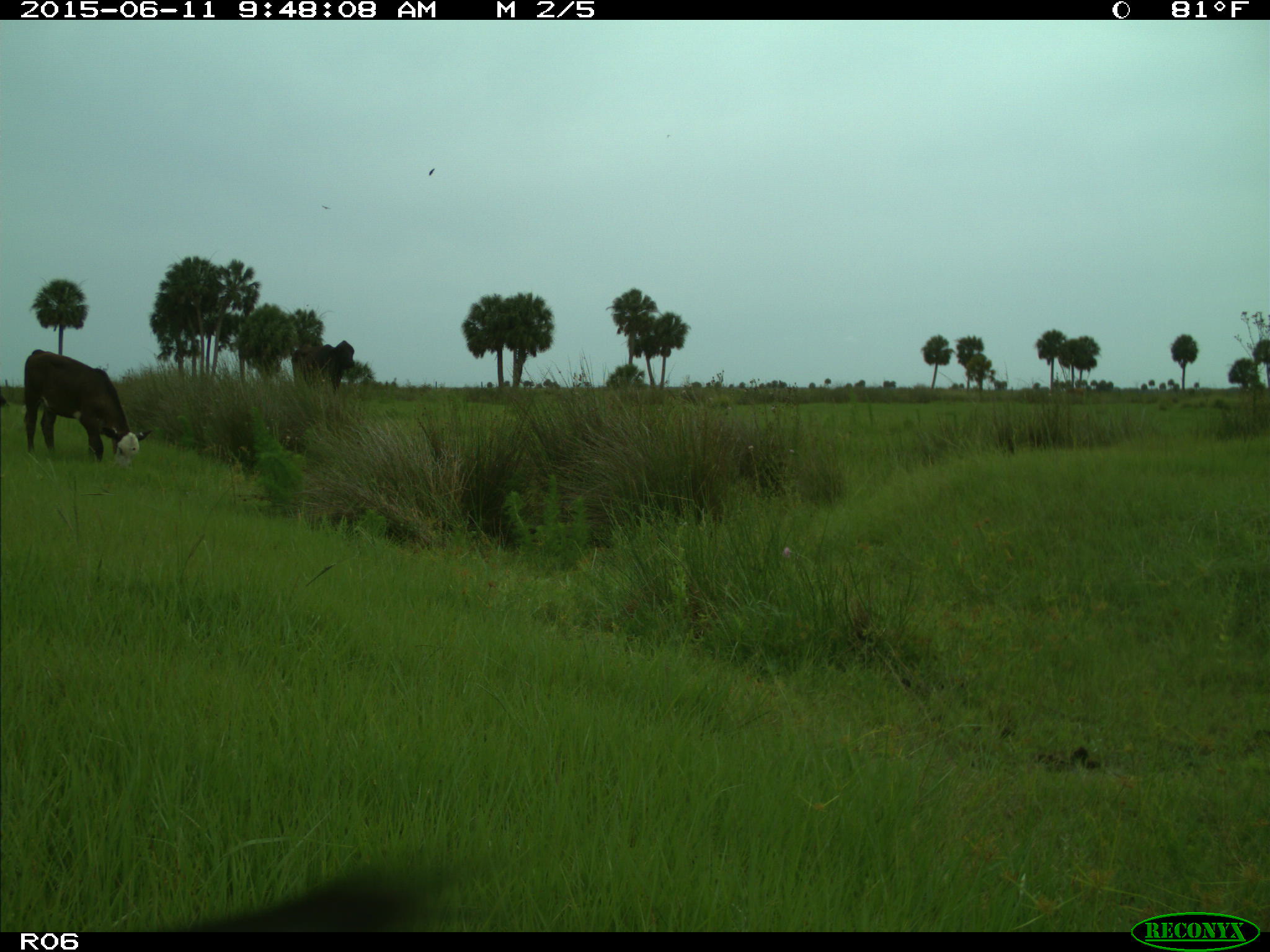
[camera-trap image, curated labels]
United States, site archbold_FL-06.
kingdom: Animalia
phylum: Chordata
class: Mammalia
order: Artiodactyla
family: Bovidae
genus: Bos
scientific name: Bos taurus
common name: domestic cow